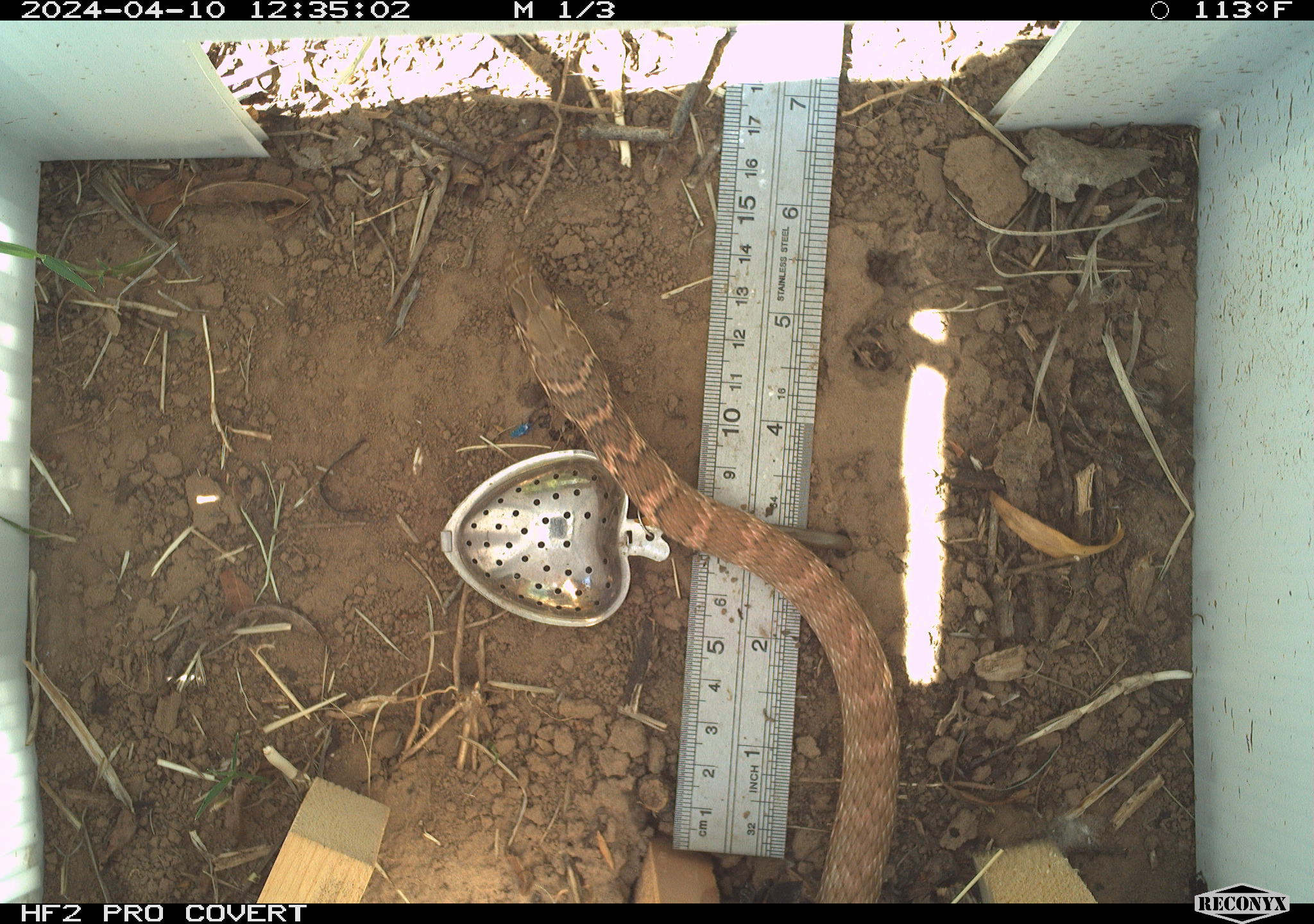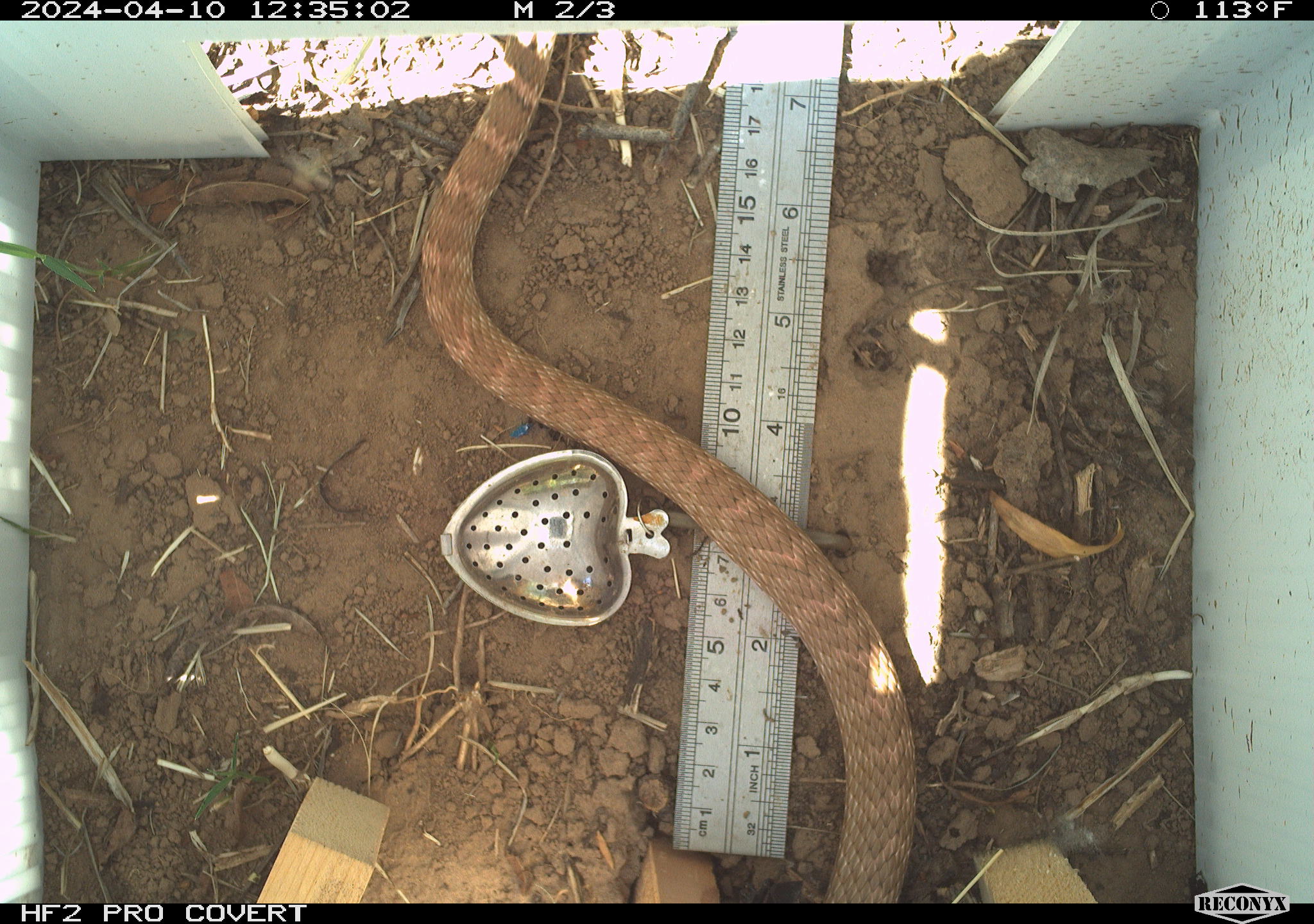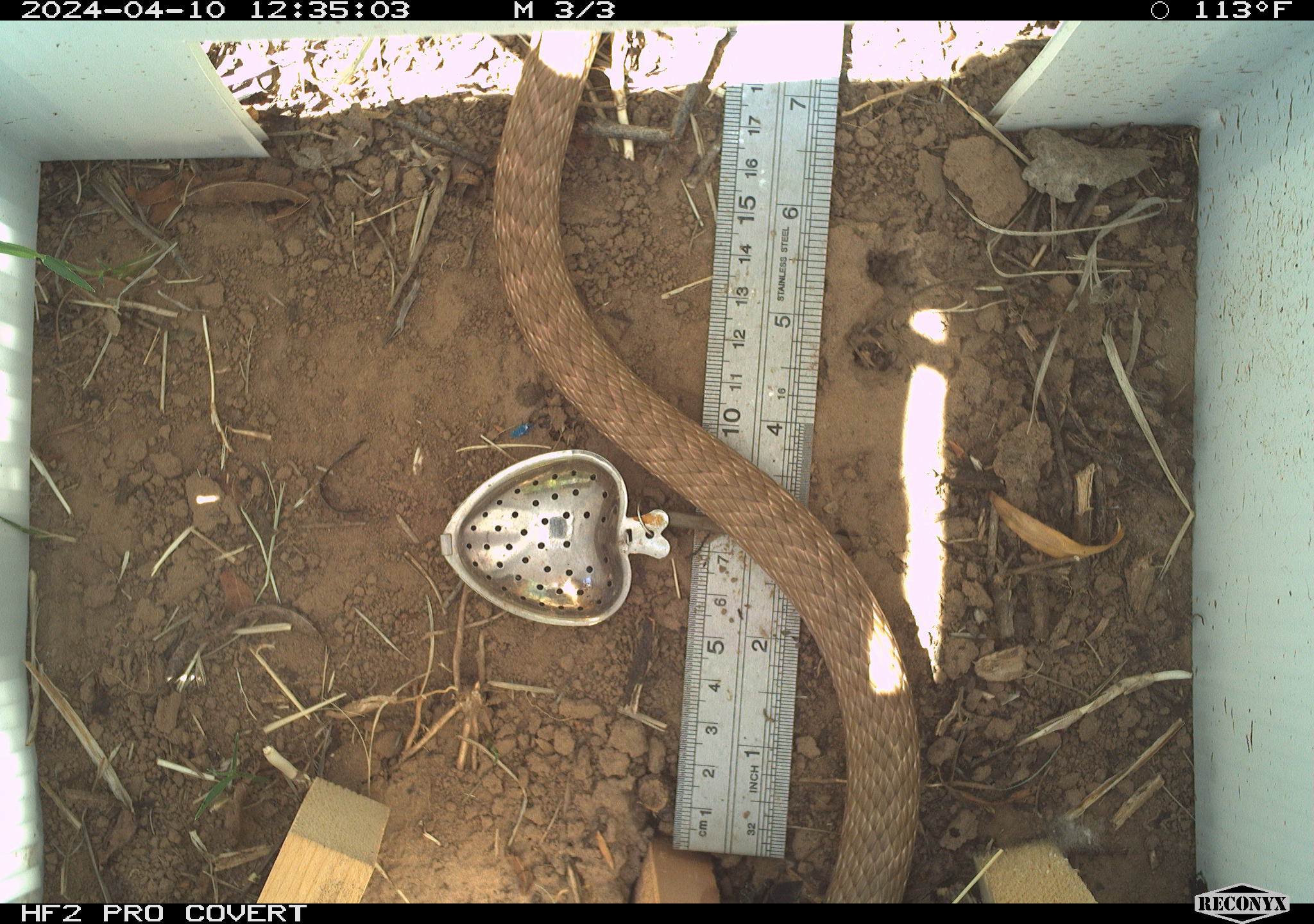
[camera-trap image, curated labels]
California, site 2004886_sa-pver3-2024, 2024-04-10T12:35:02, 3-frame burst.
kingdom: Animalia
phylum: Chordata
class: Reptilia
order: Squamata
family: Colubridae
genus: Masticophis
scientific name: Masticophis flagellum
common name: coachwhip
Coachwhip (Masticophis flagellum).